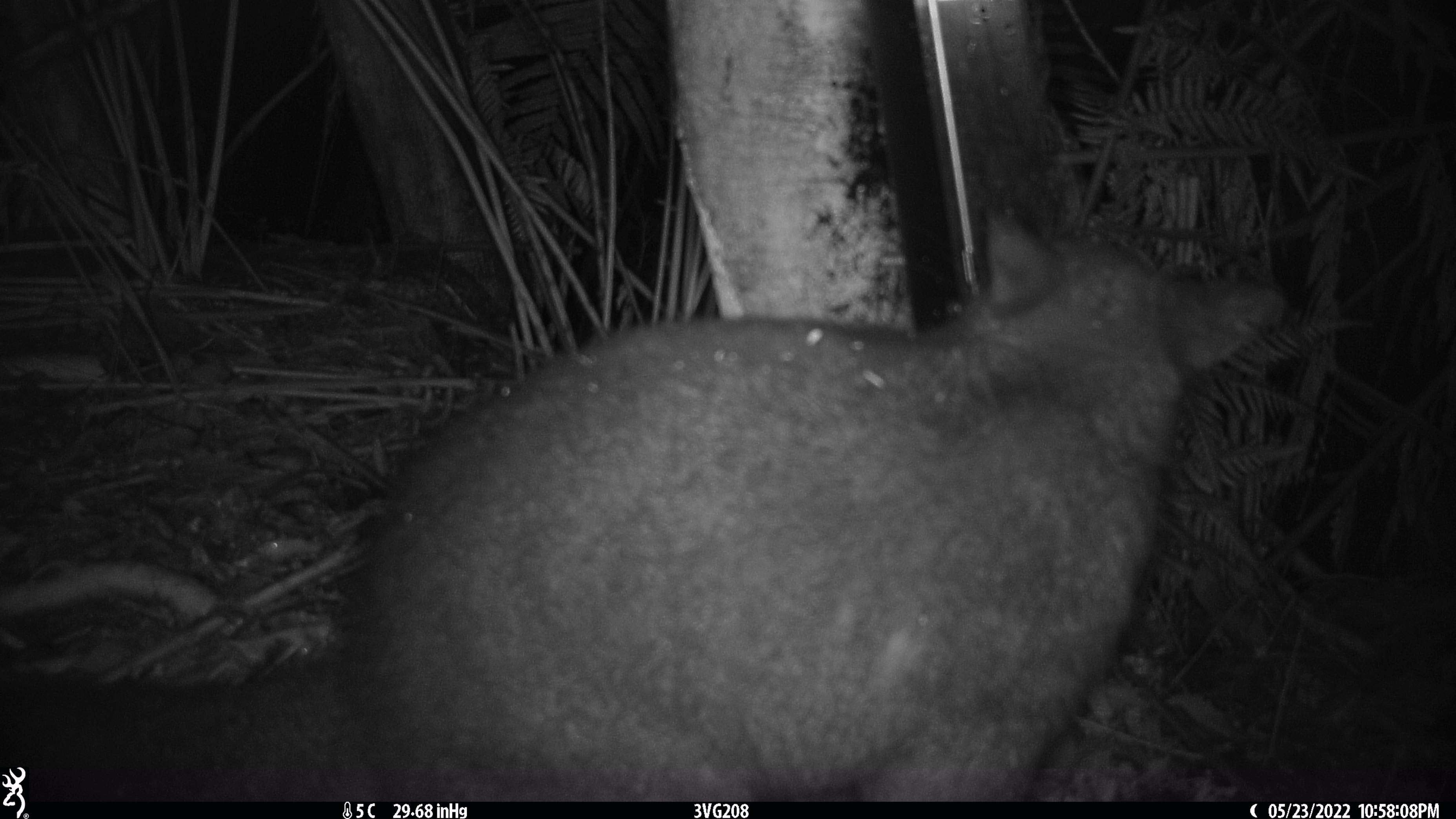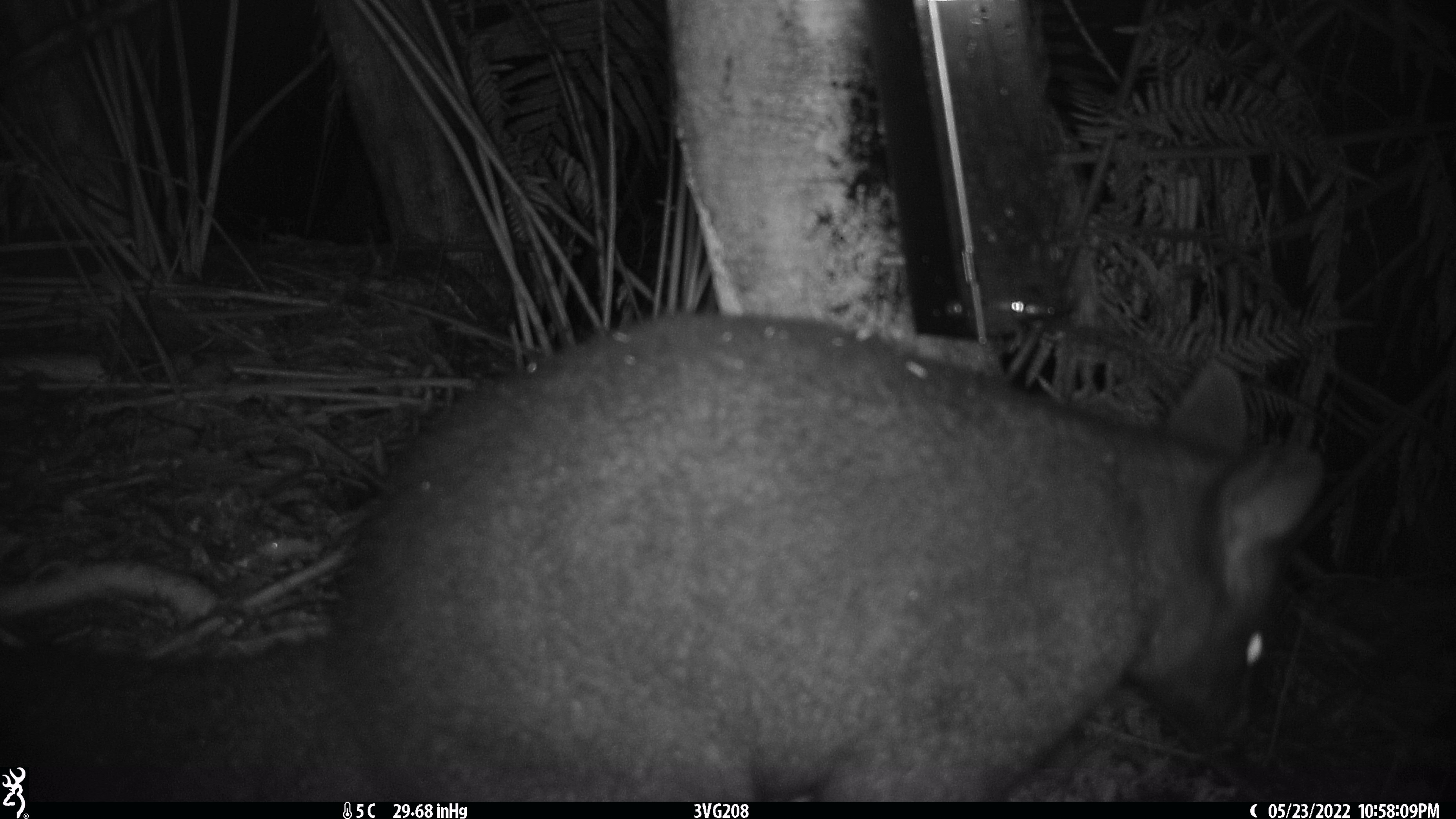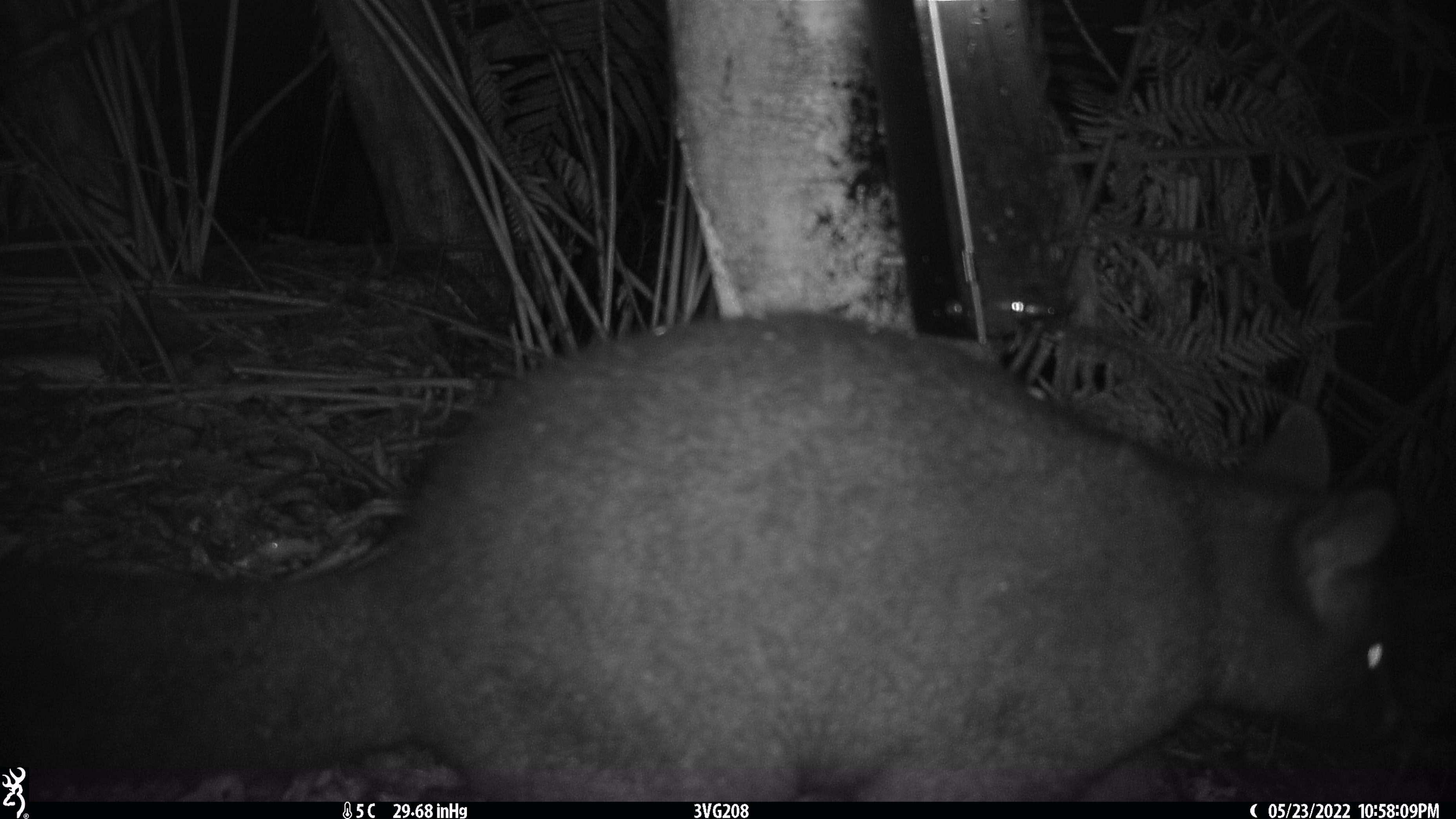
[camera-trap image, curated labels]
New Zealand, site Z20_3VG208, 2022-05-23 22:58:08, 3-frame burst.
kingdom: Animalia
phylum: Chordata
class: Mammalia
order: Diprotodontia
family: Phalangeridae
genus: Trichosurus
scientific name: Trichosurus vulpecula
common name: common brushtail possum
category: possum